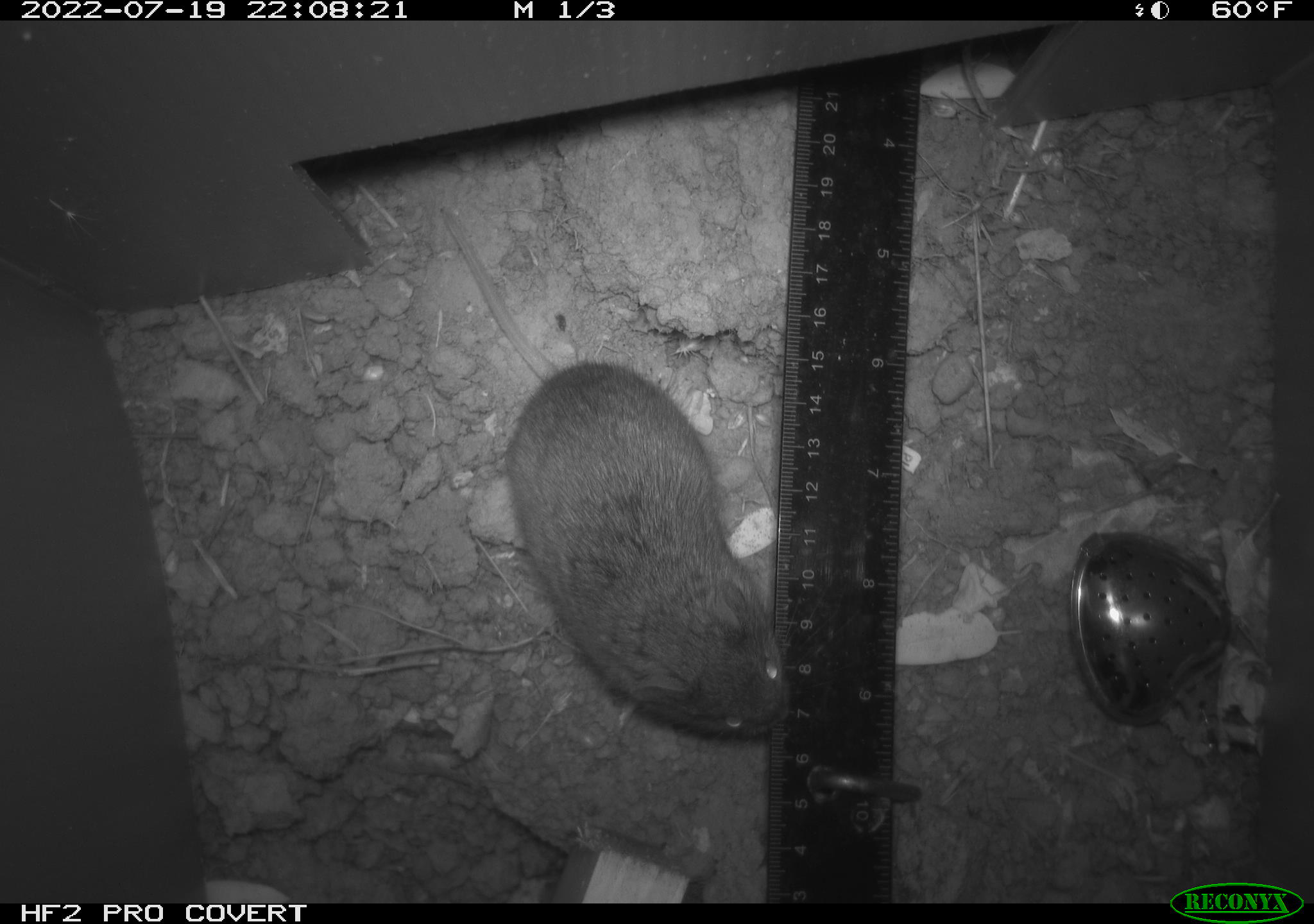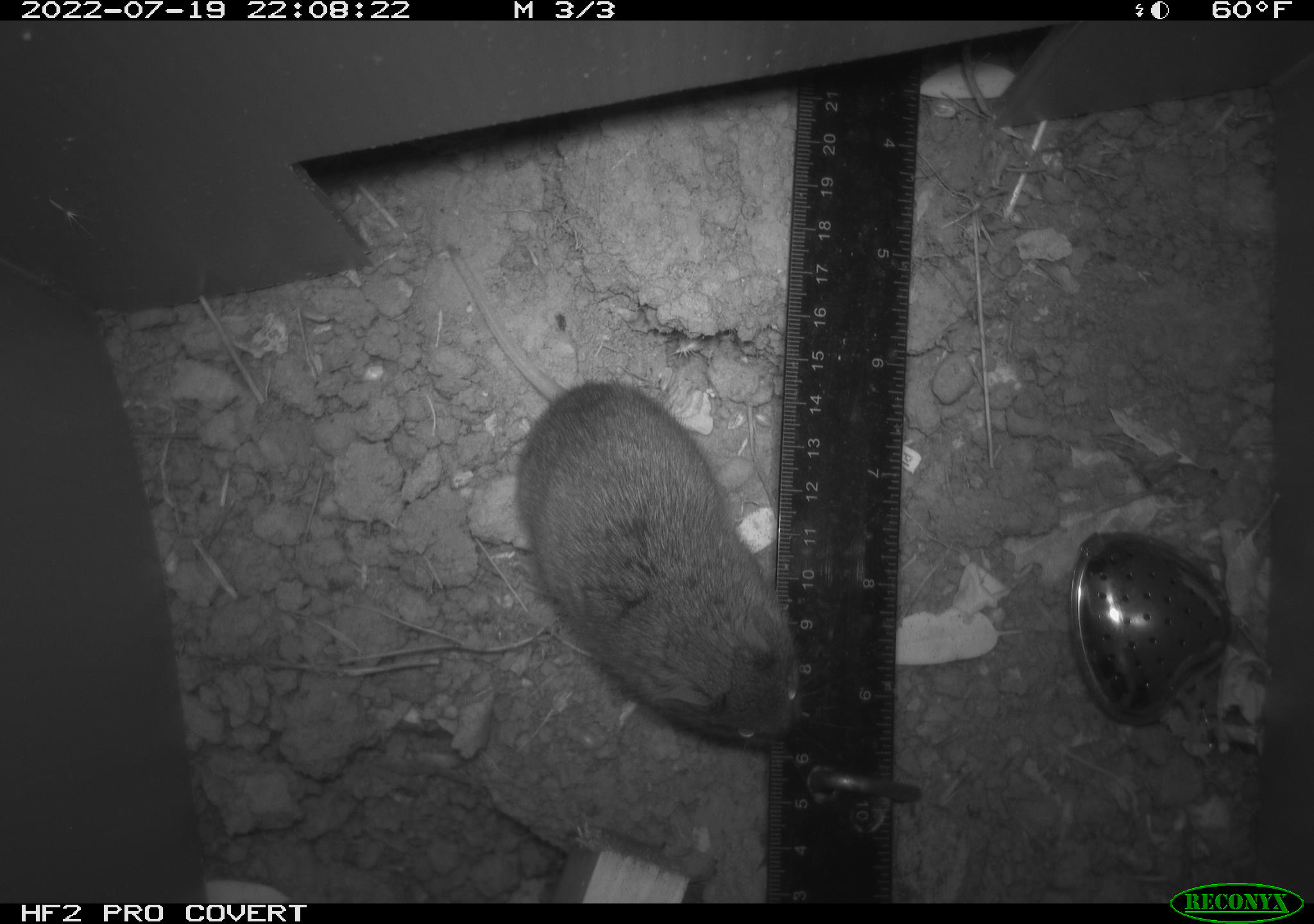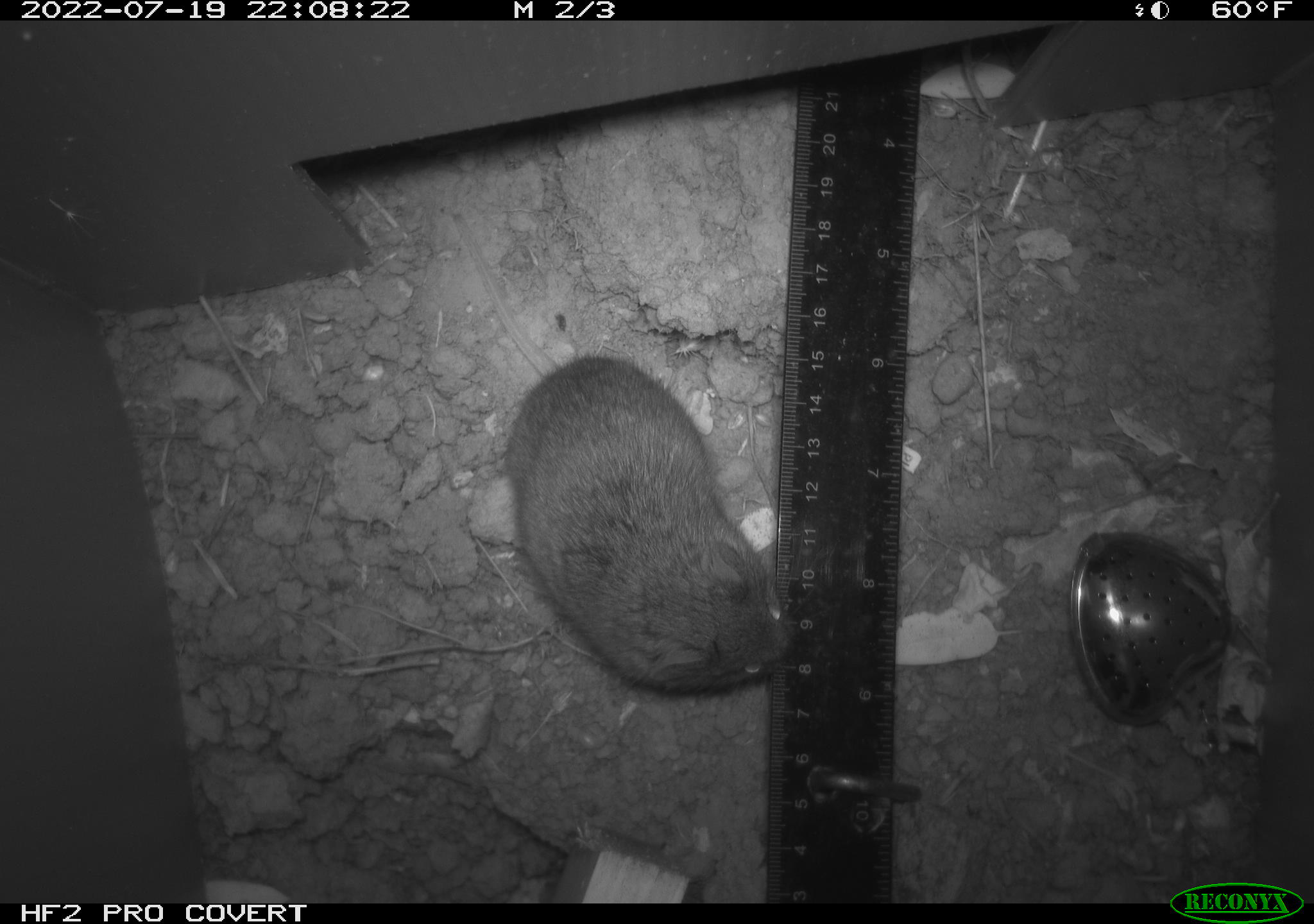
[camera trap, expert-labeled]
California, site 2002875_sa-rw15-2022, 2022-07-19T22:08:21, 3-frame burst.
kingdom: Animalia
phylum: Chordata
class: Mammalia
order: Rodentia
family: Cricetidae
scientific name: Arvicolinae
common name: voles, lemmings, and muskrats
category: arvicolinae subfamily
Arvicolinae subfamily (voles, lemmings, and muskrats) (Arvicolinae).